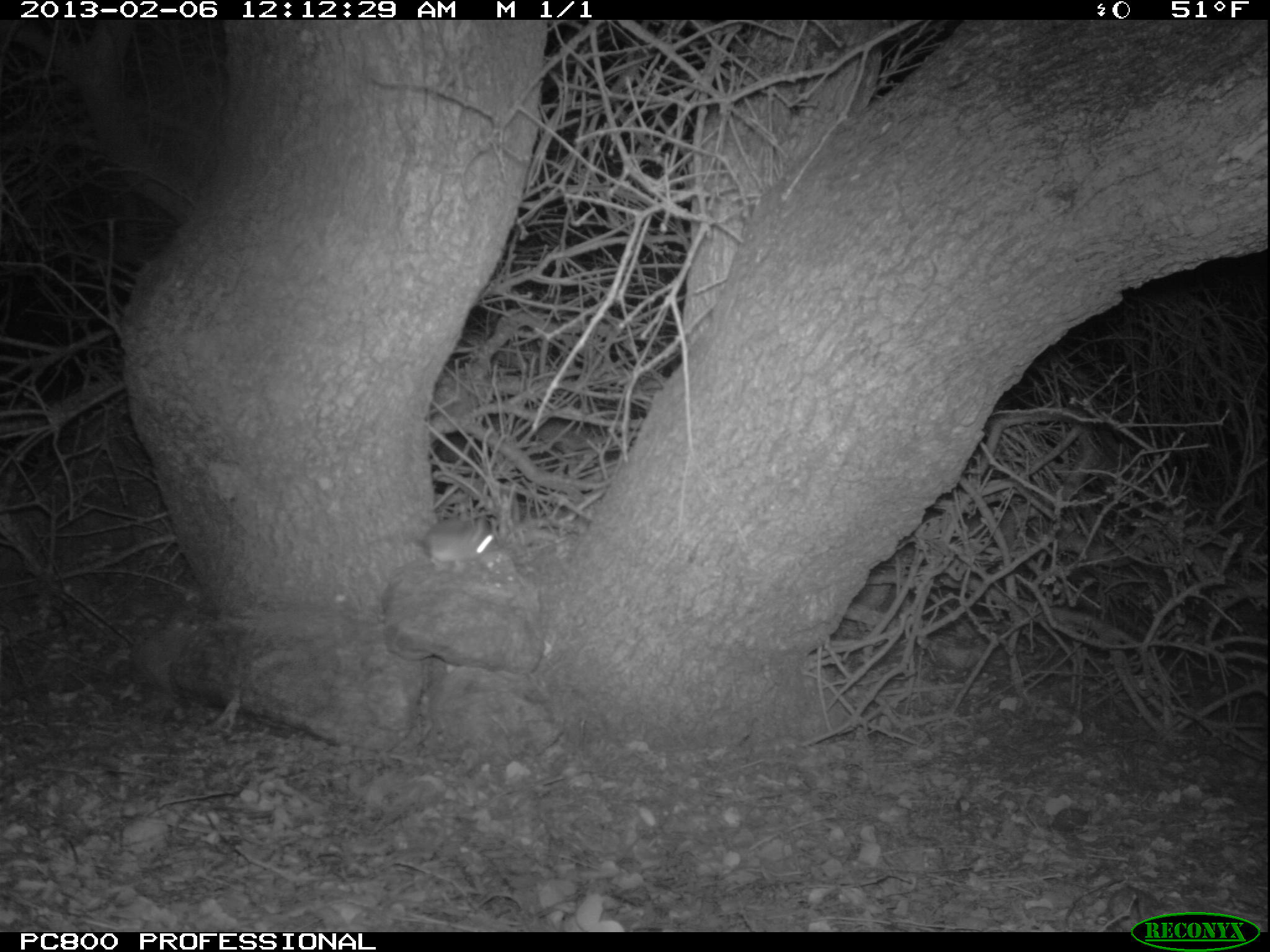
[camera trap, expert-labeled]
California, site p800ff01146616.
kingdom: Animalia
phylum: Chordata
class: Mammalia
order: Rodentia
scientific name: Rodentia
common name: rodent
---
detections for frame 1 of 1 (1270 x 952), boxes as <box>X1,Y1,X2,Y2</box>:
rodent: <box>422,516,495,575</box>